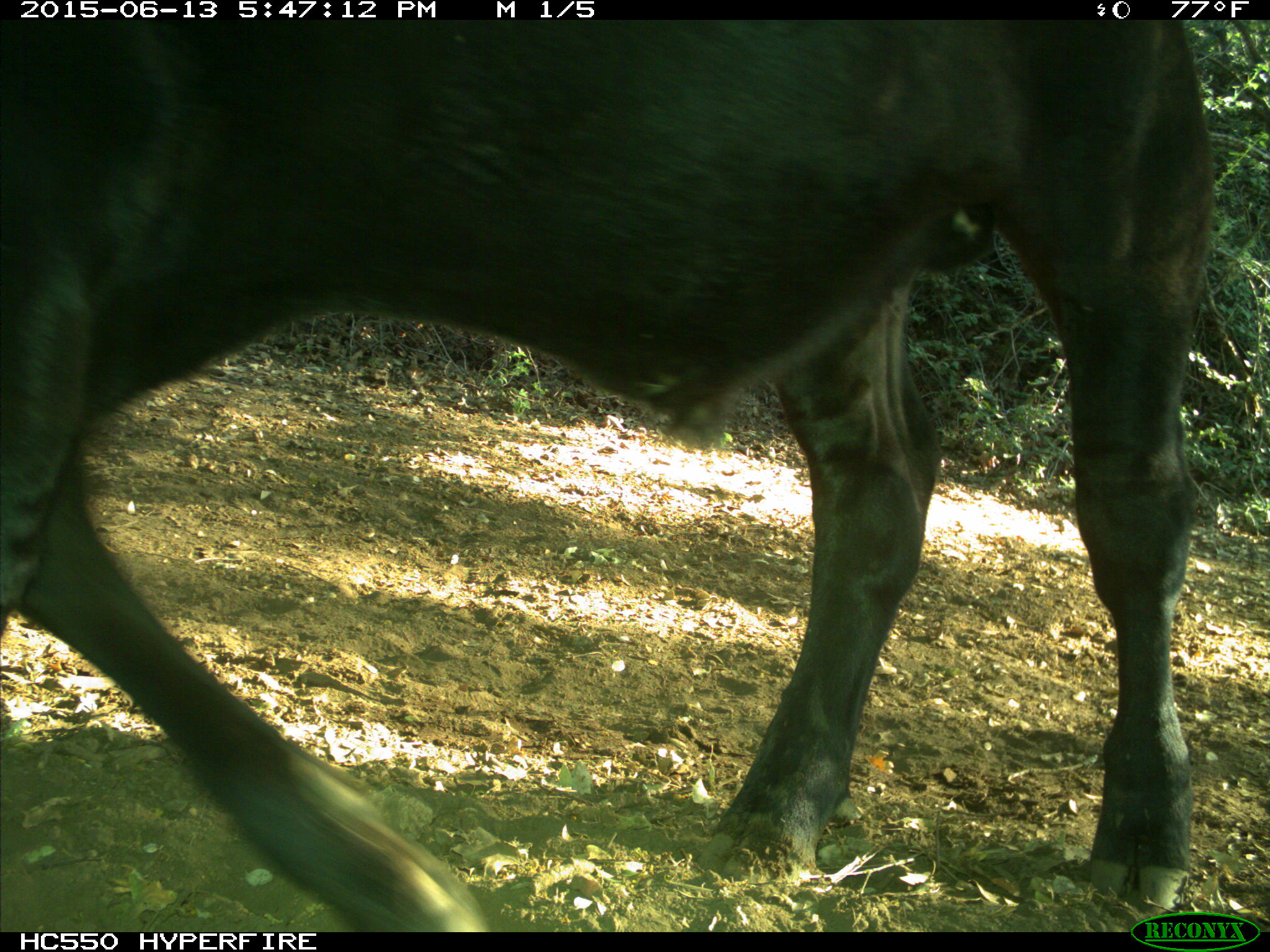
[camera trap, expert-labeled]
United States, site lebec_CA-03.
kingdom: Animalia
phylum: Chordata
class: Mammalia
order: Artiodactyla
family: Bovidae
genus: Bos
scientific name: Bos taurus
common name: domestic cow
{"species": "Bos taurus (domestic cow)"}